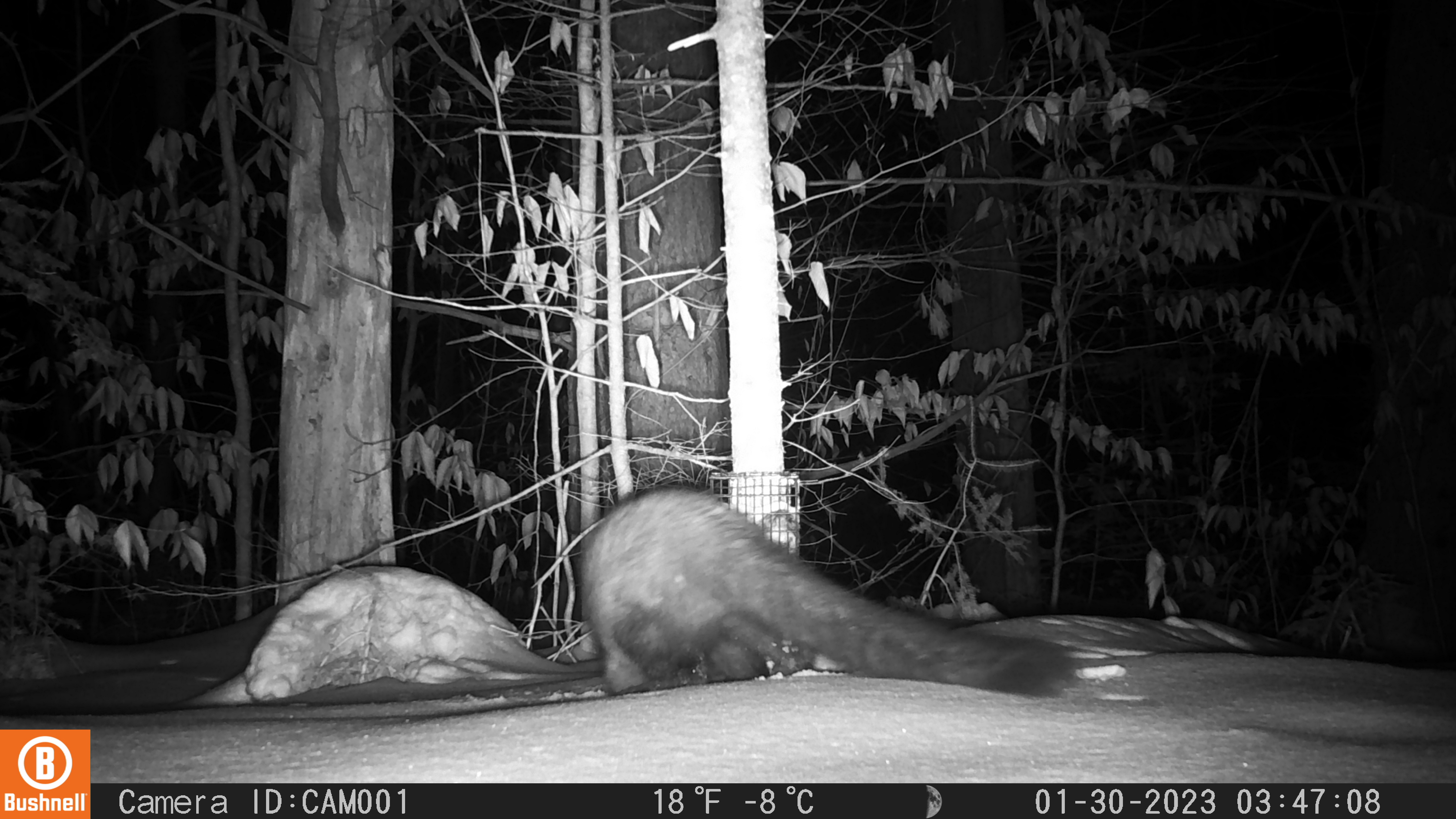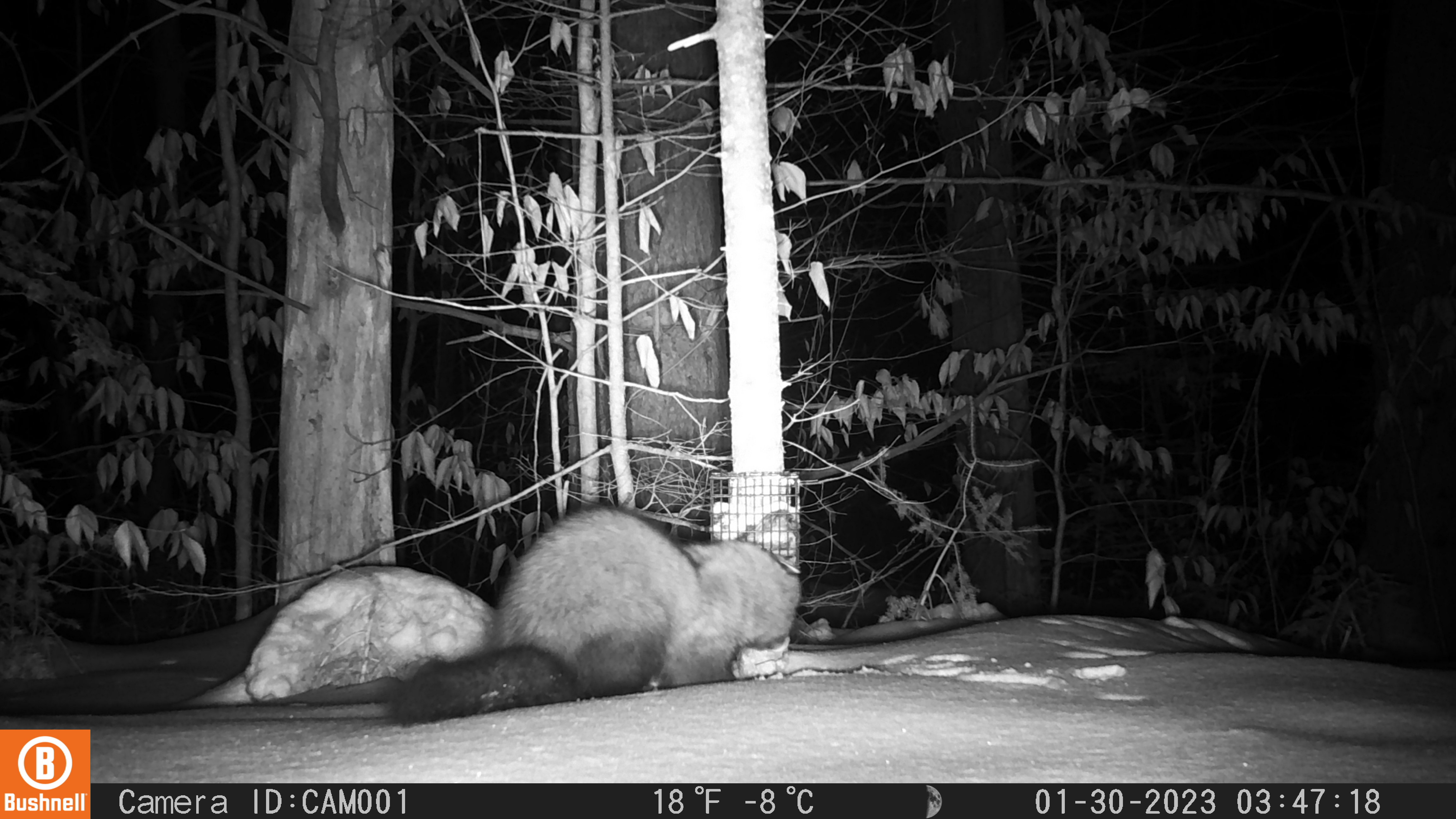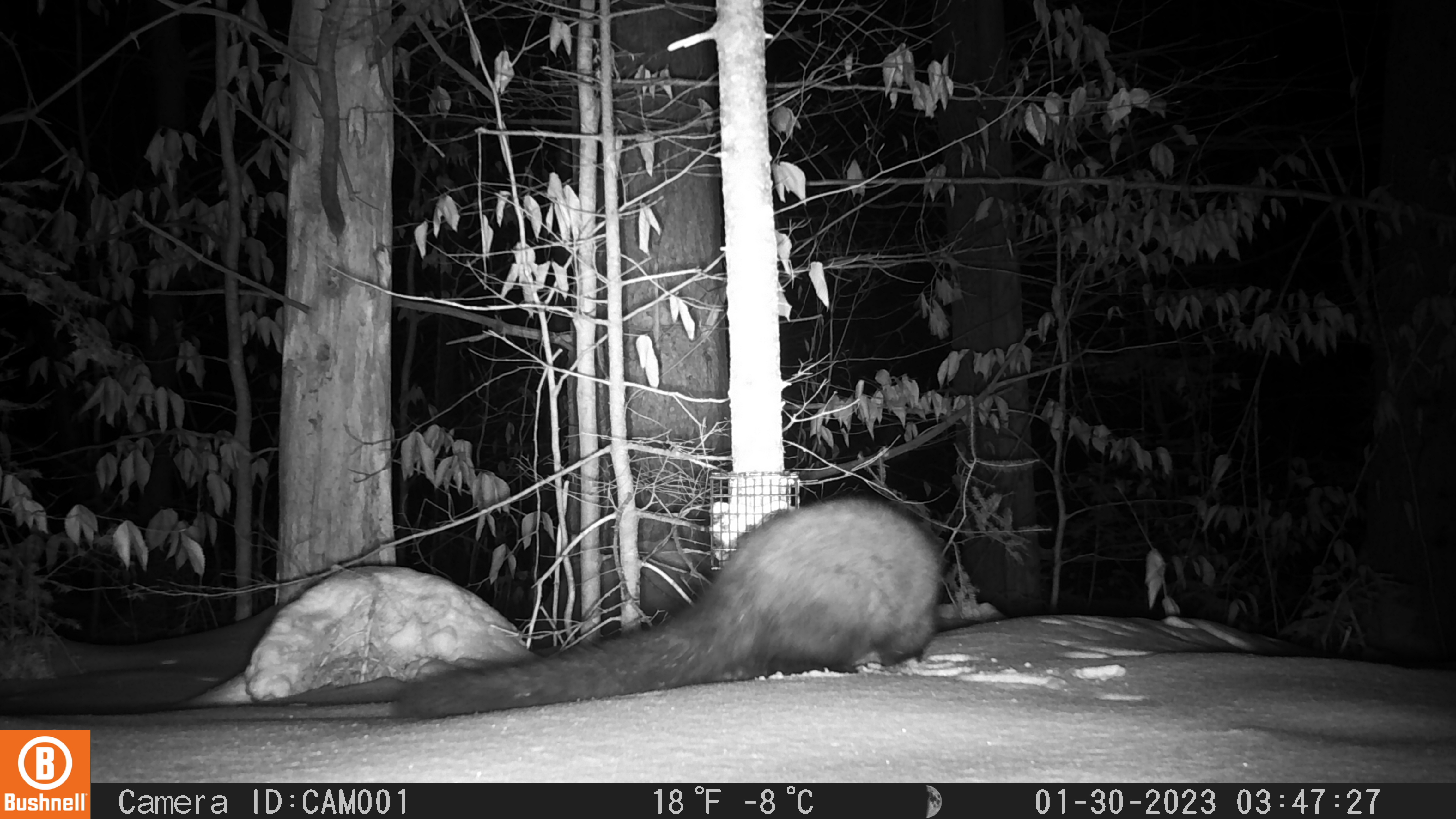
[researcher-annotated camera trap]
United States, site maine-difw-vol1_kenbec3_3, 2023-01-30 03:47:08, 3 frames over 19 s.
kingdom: Animalia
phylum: Chordata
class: Mammalia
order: Carnivora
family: Mustelidae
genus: Pekania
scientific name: Pekania pennanti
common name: fisher